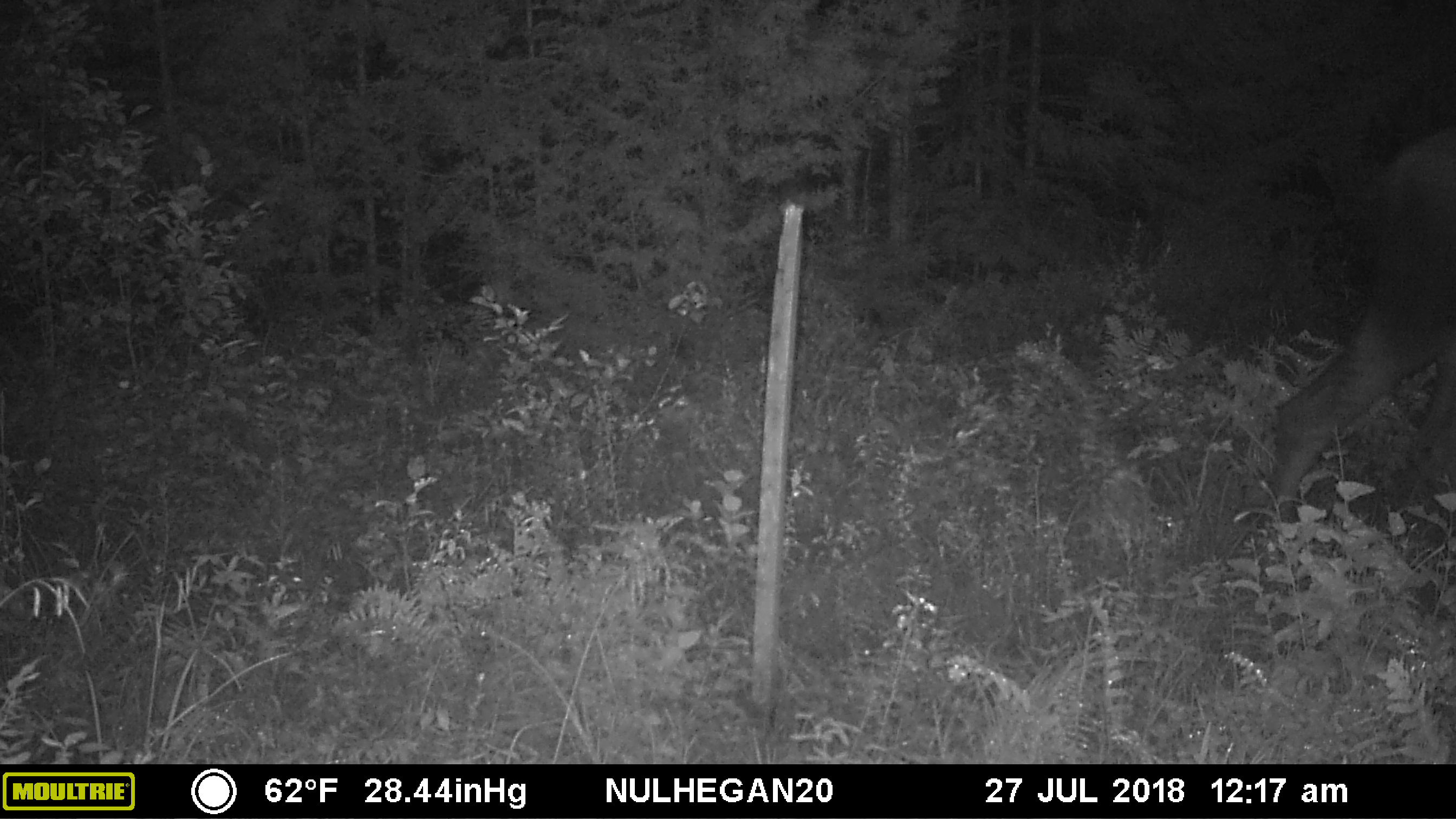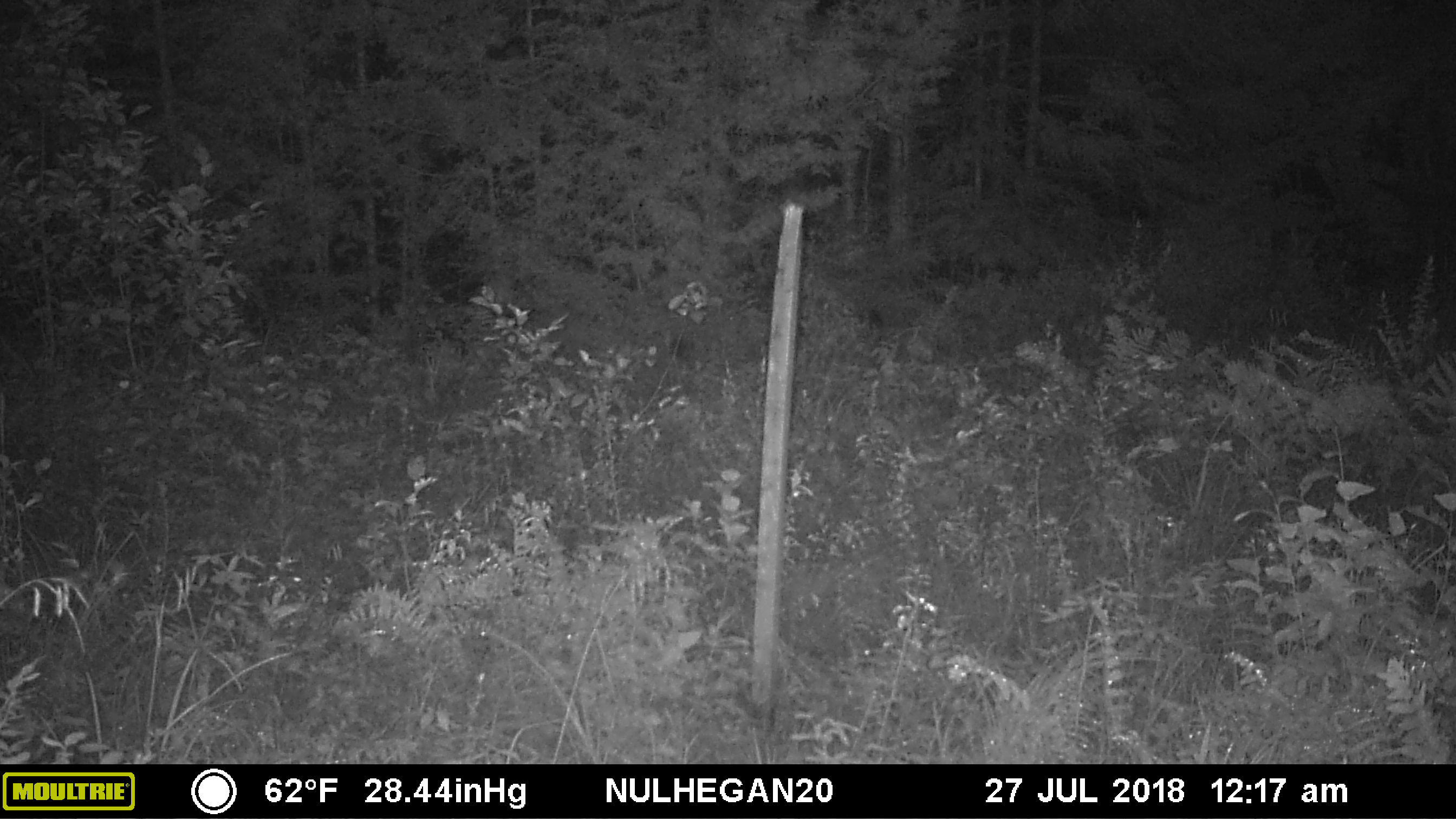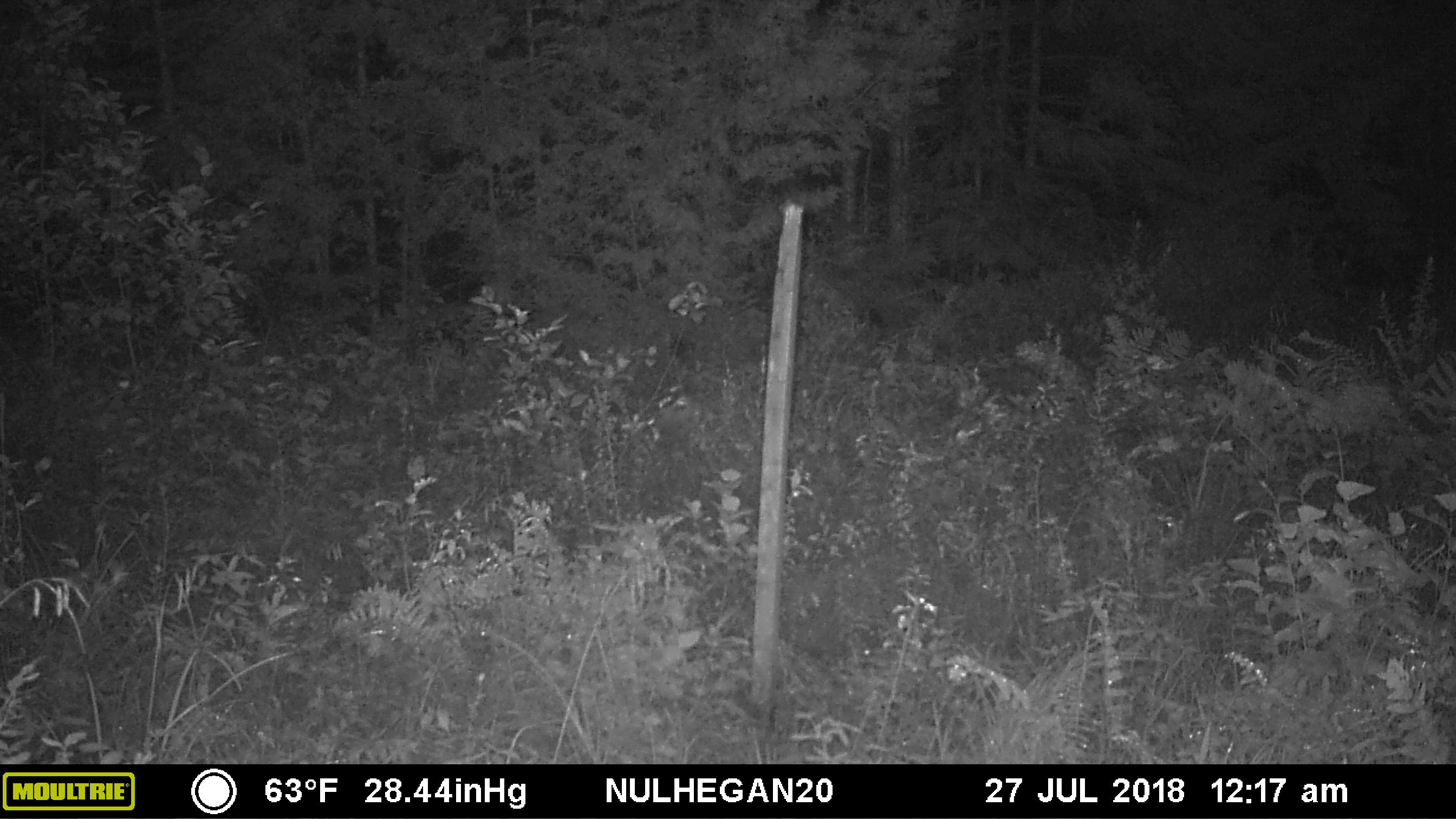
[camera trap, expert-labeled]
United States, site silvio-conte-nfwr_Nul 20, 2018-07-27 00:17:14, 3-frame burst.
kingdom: Animalia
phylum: Chordata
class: Mammalia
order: Artiodactyla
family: Cervidae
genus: Alces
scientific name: Alces alces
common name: moose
Moose (Alces alces).